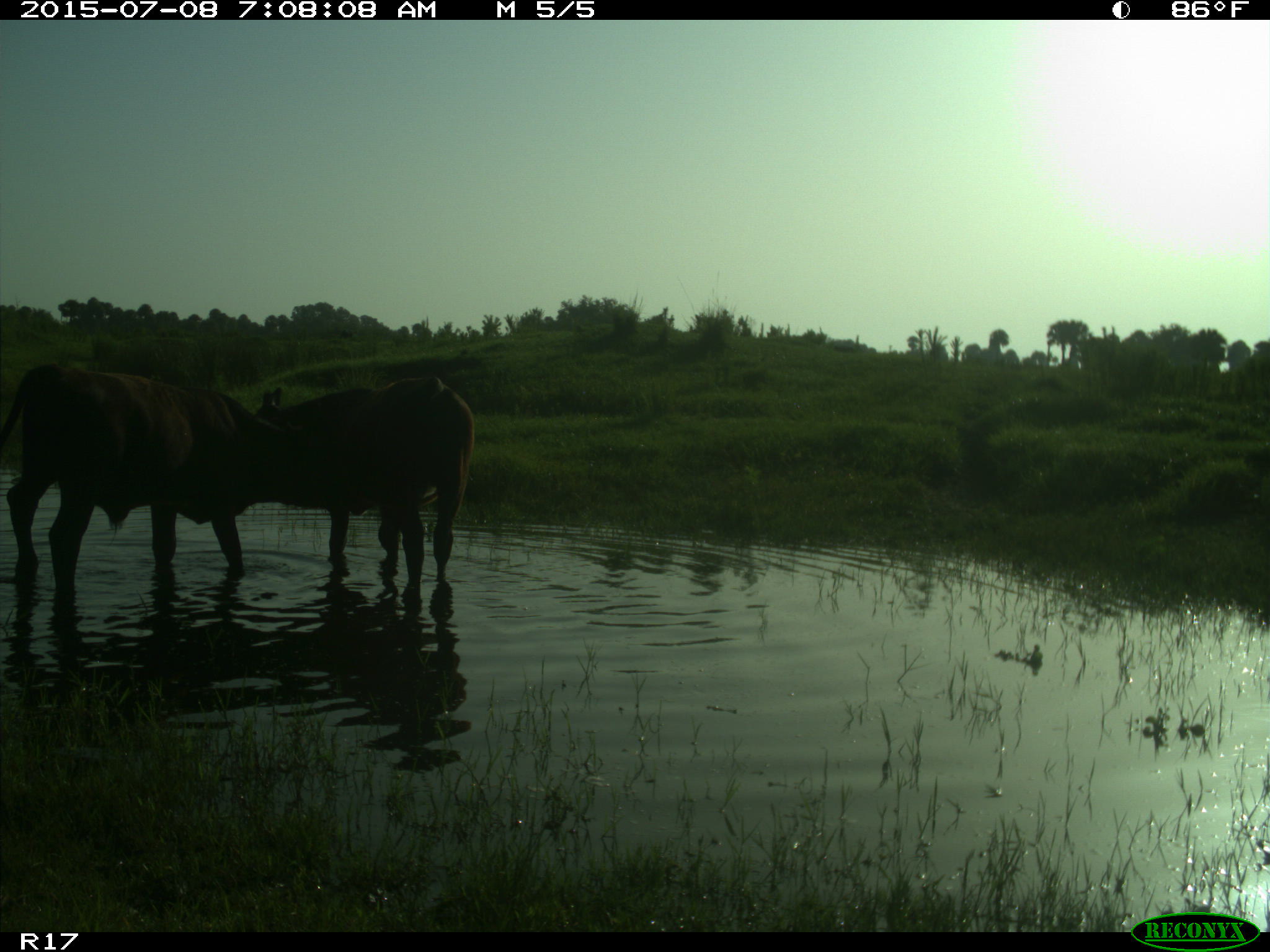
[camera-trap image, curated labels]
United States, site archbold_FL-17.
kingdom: Animalia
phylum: Chordata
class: Mammalia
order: Artiodactyla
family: Bovidae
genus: Bos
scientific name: Bos taurus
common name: domestic cow